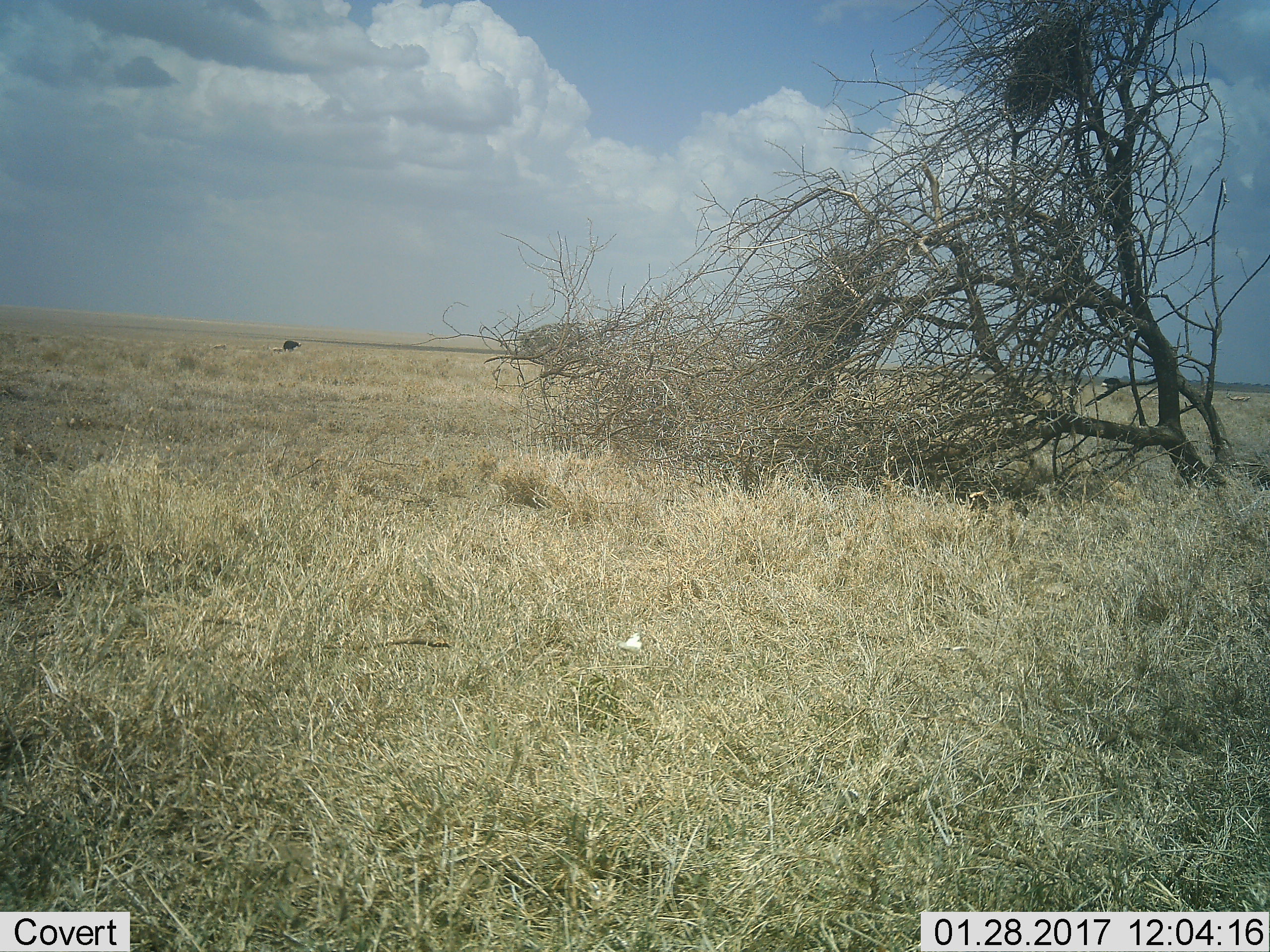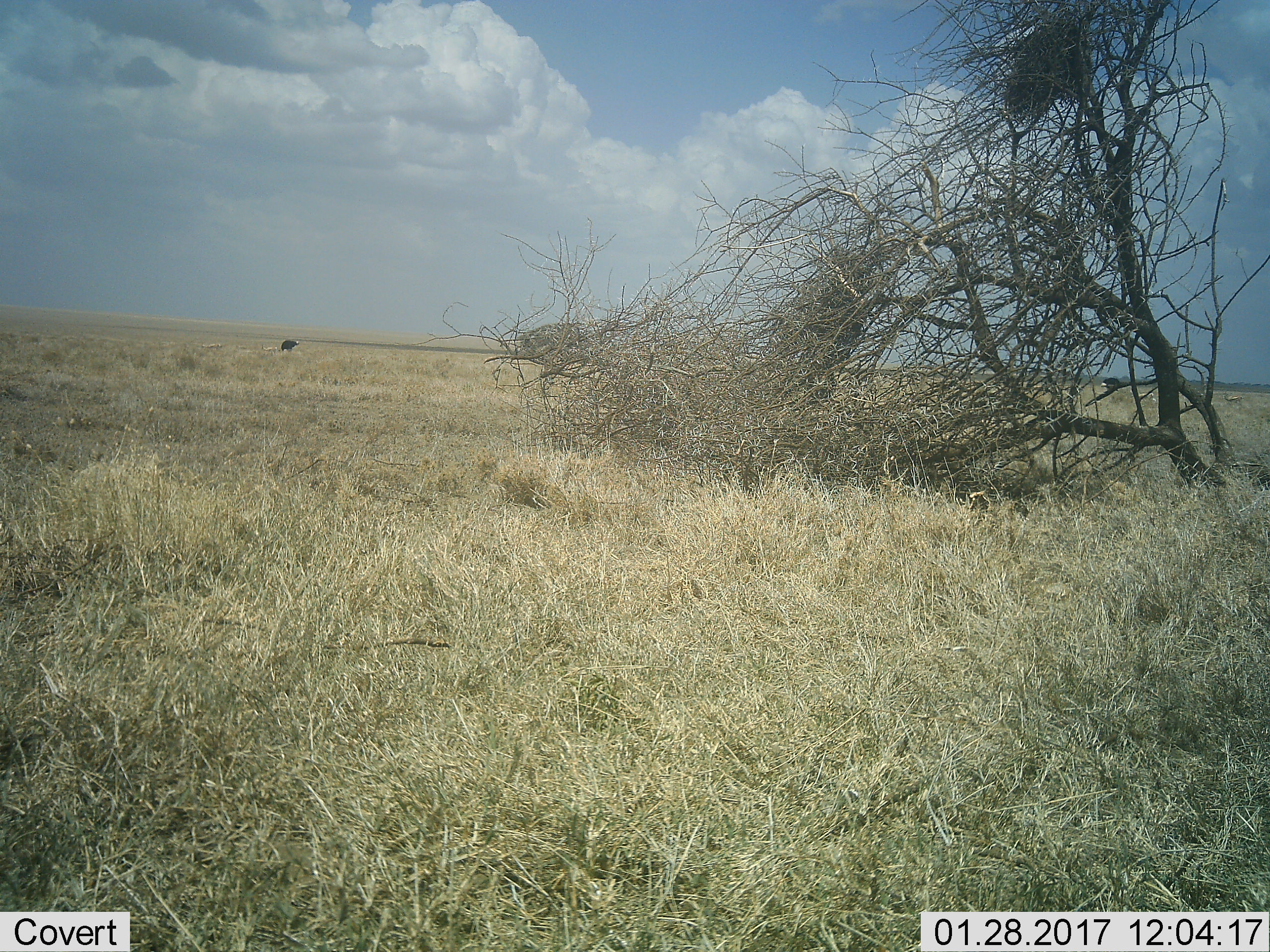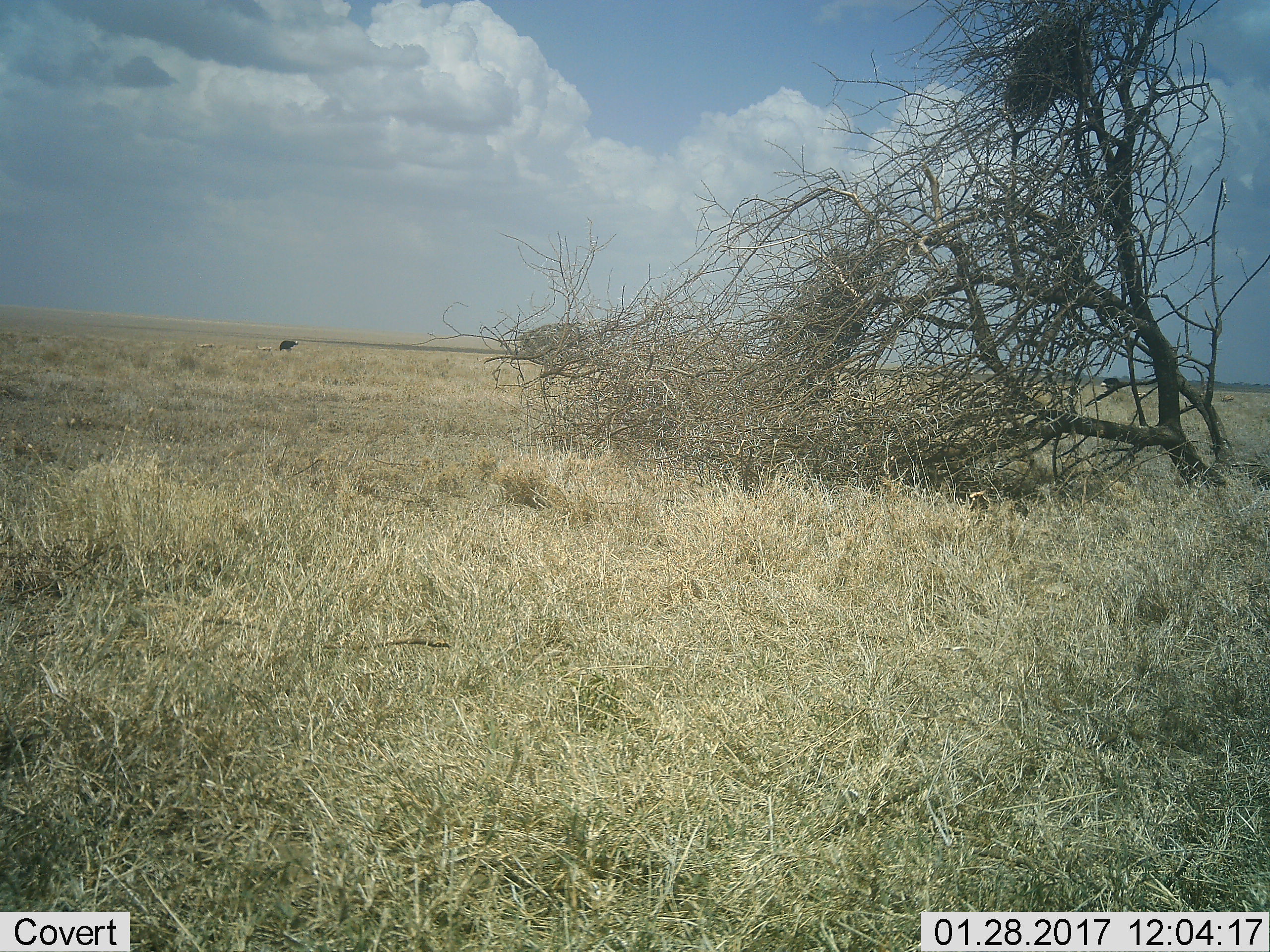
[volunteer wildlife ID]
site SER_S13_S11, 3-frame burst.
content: unidentified animal